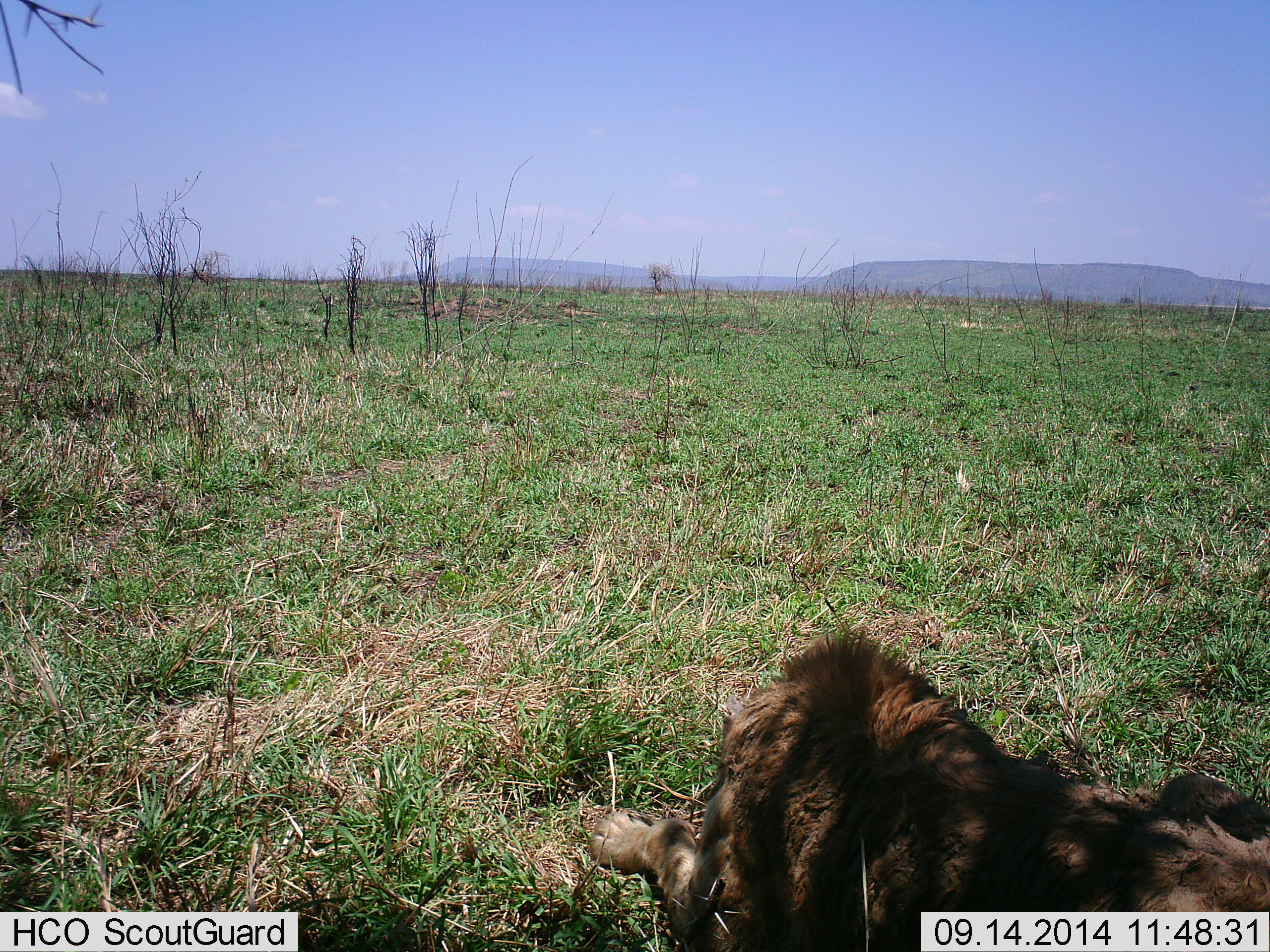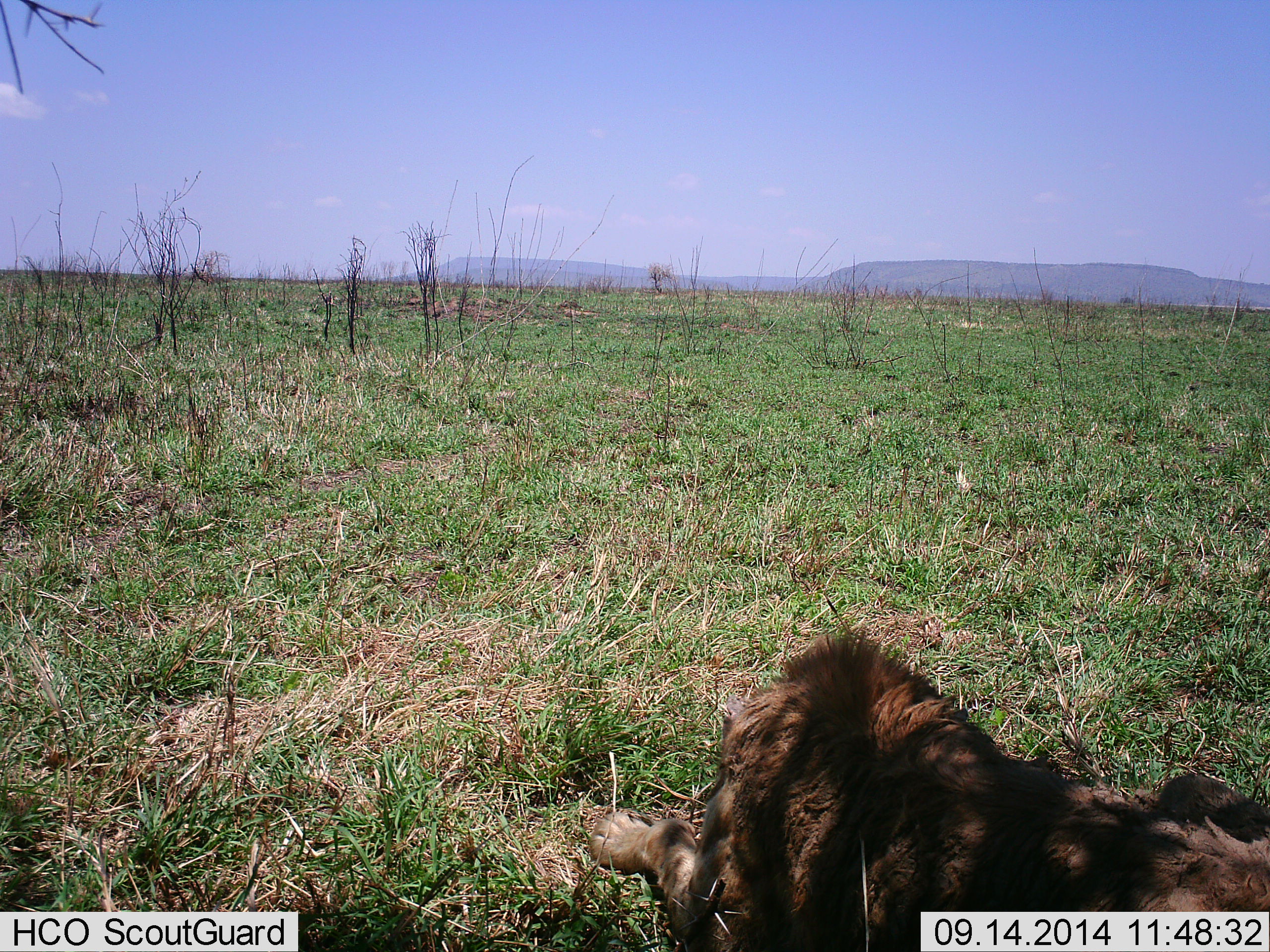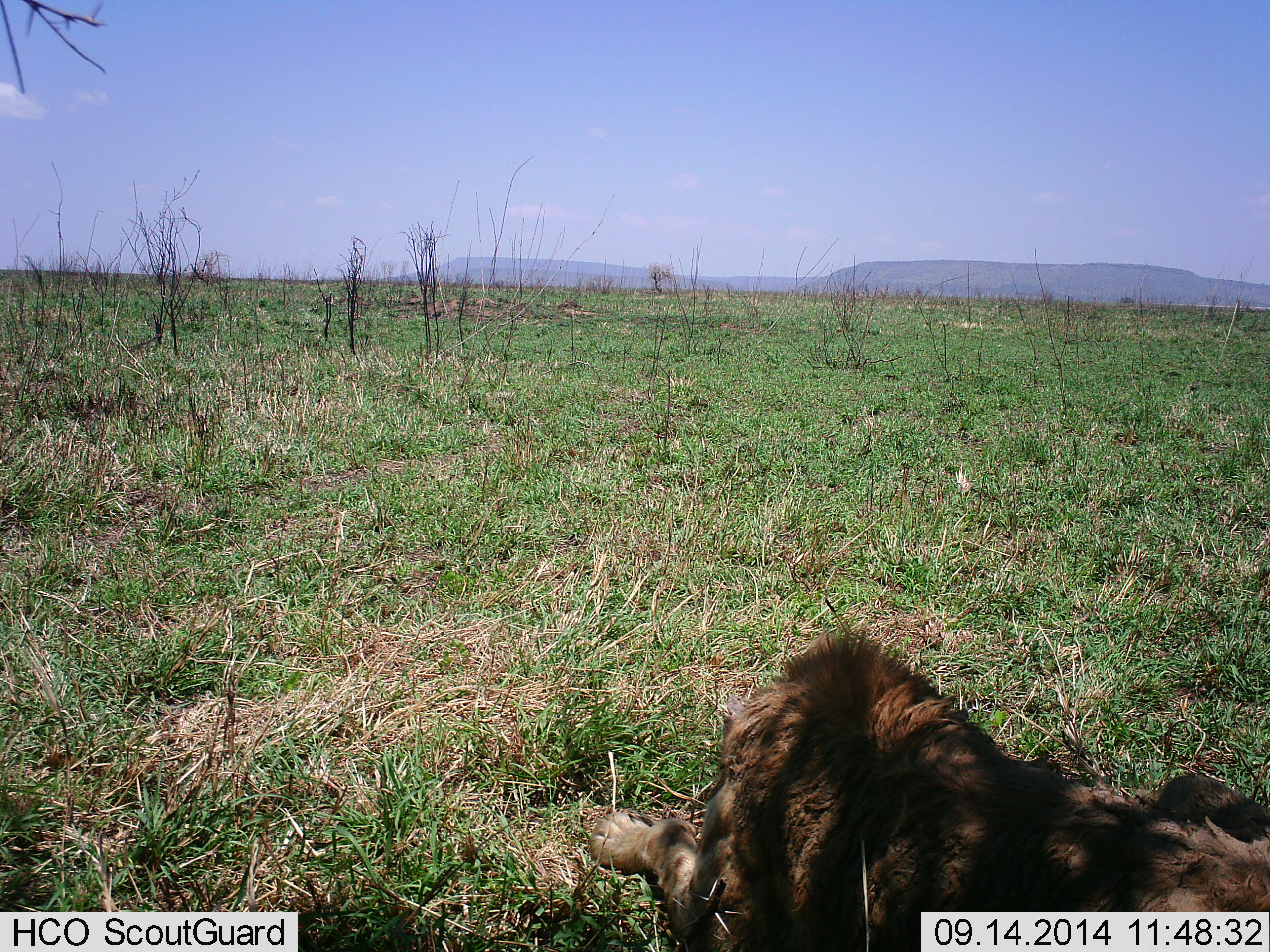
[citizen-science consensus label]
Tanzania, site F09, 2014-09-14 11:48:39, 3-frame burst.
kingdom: Animalia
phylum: Chordata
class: Mammalia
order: Carnivora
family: Felidae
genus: Panthera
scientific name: Panthera leo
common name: lion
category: lionmale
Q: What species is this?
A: Lionmale (lion) (Panthera leo).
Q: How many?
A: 1.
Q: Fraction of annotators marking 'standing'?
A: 0%.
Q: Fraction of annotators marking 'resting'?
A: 100%.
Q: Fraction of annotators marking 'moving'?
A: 0%.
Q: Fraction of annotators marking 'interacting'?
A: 0%.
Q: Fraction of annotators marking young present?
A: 0%.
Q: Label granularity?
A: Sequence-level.